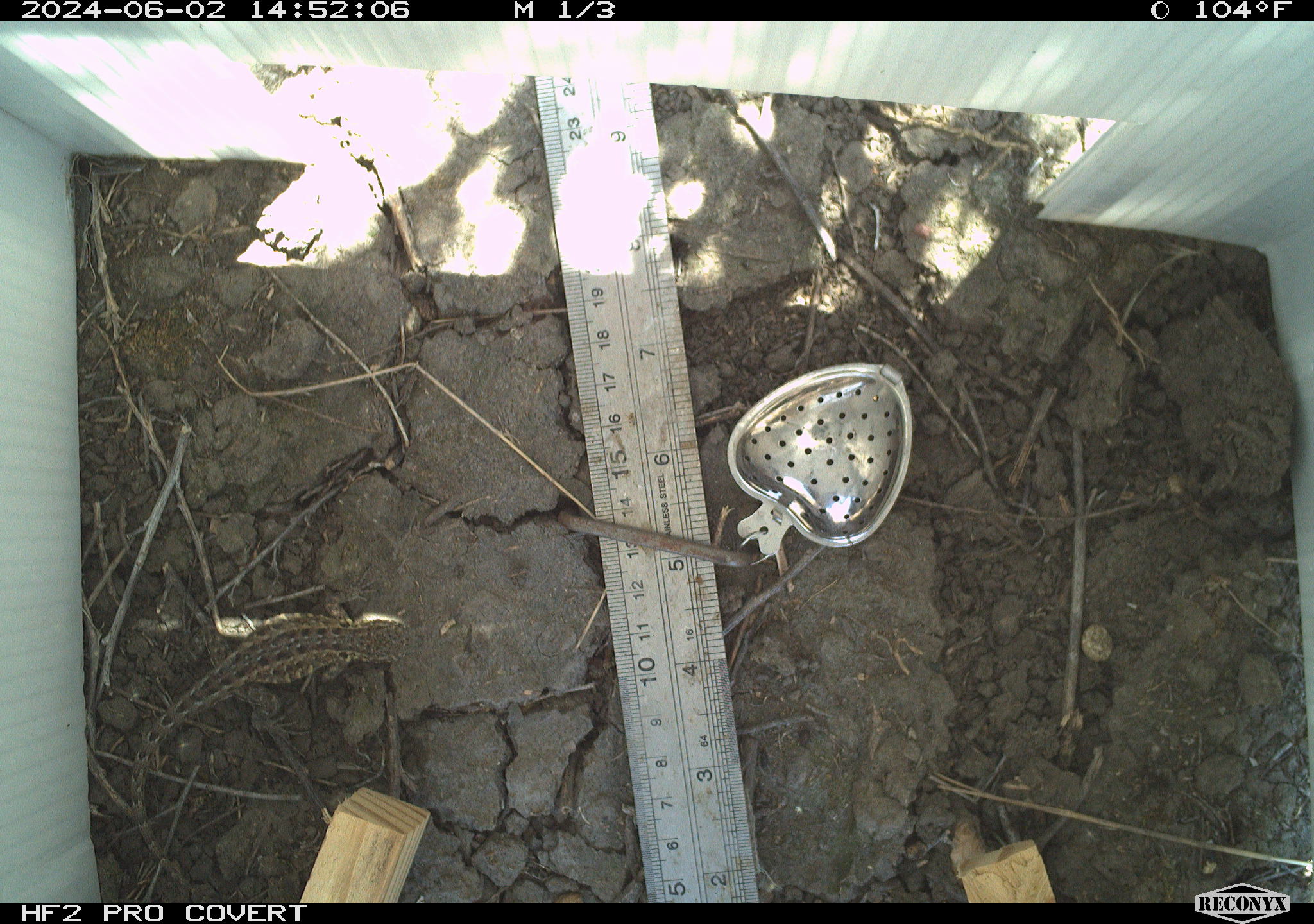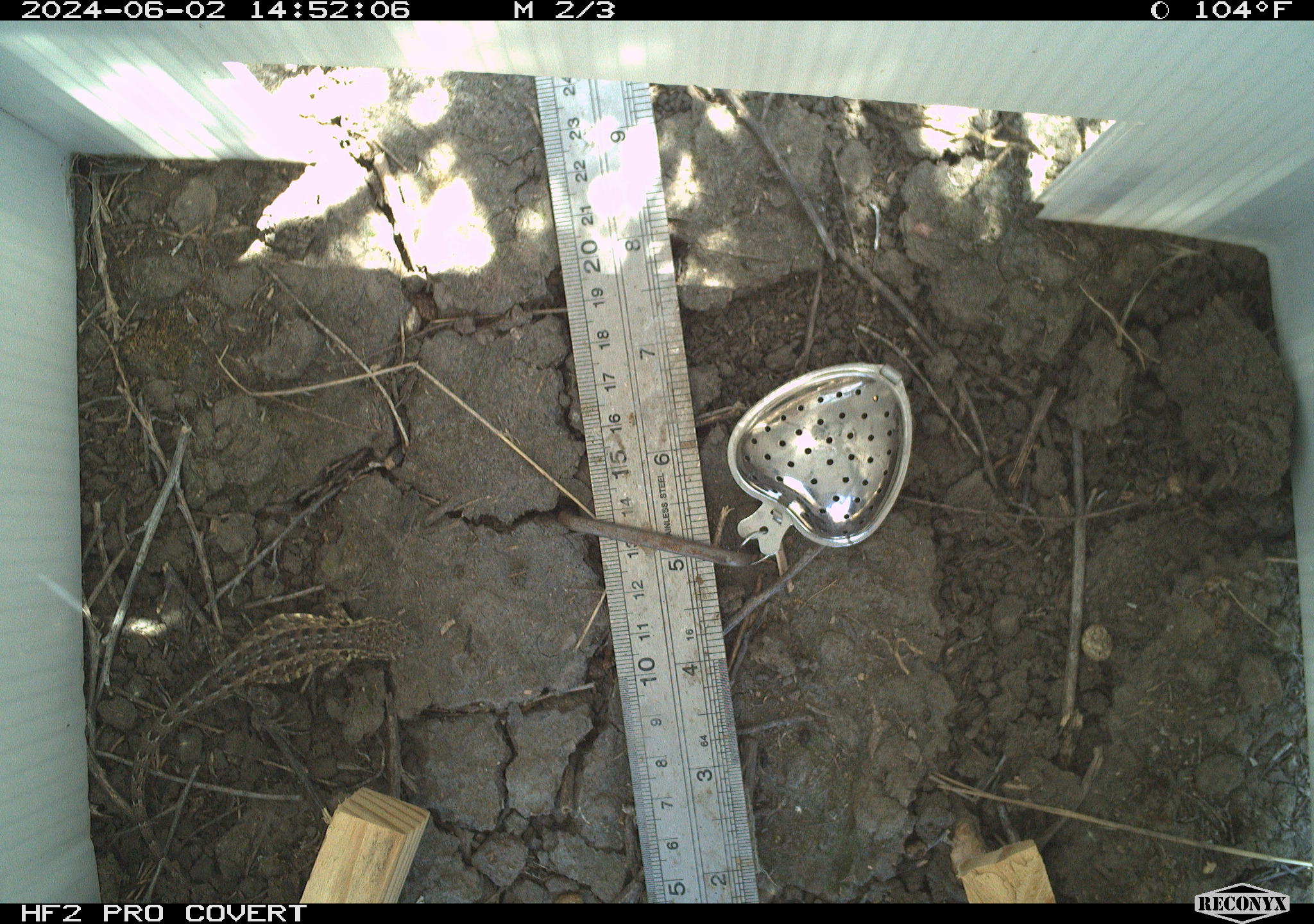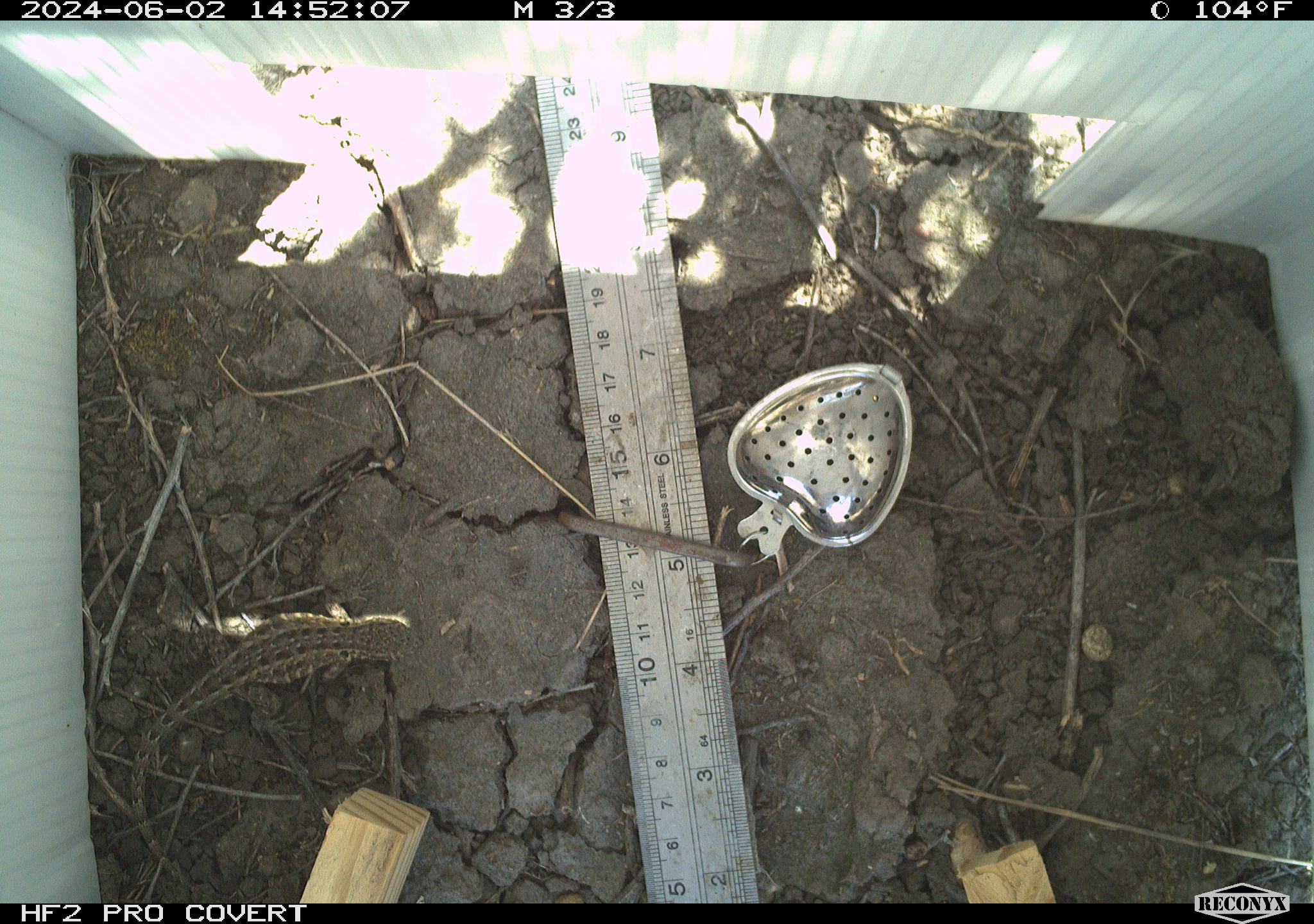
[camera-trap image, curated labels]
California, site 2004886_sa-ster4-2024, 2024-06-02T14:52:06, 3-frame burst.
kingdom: Animalia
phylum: Chordata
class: Reptilia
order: Squamata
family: Phrynosomatidae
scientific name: Phrynosomatidae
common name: phrynosomatid lizards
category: phrynosomatidae family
Phrynosomatidae family (phrynosomatid lizards) (Phrynosomatidae).